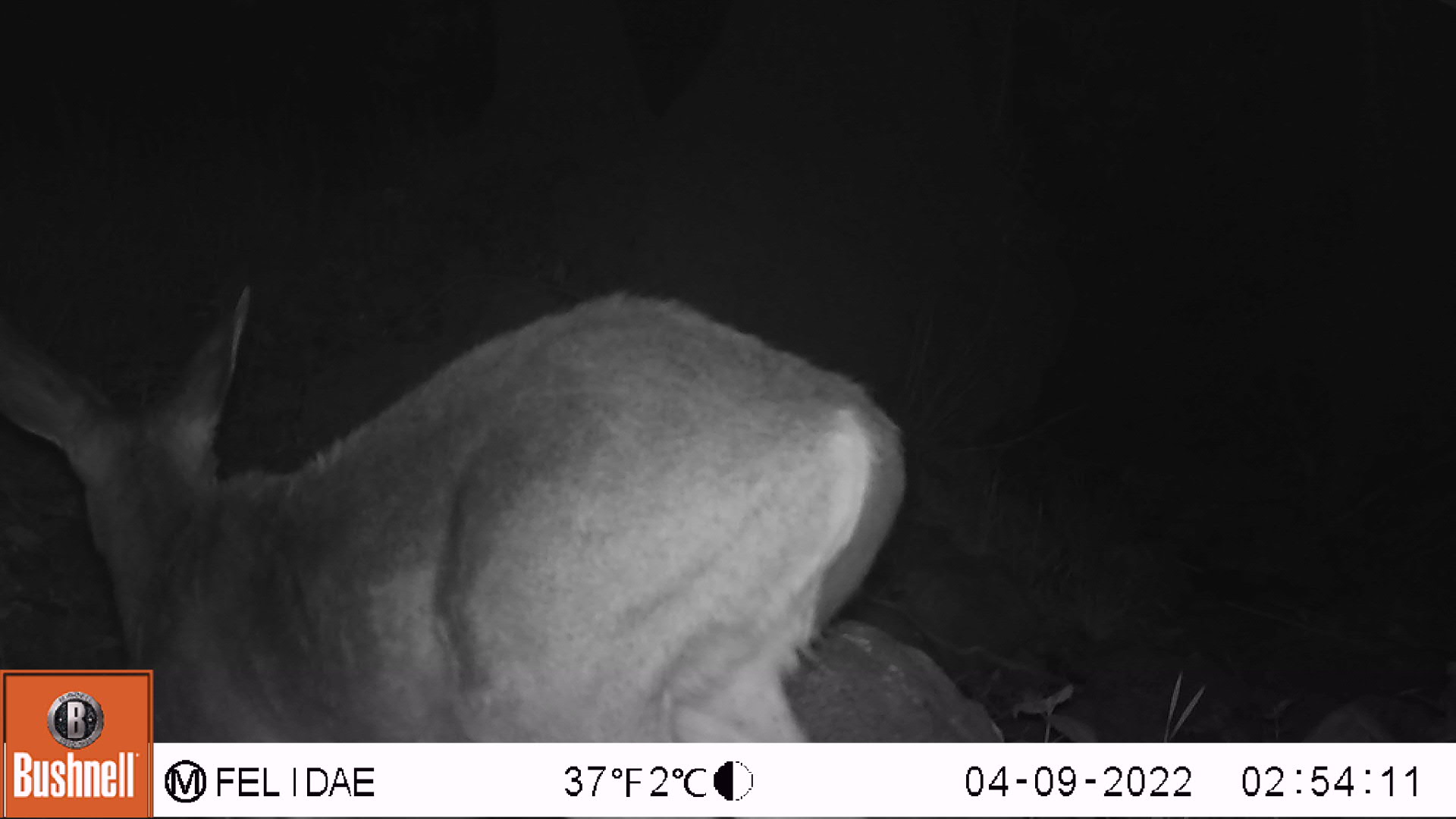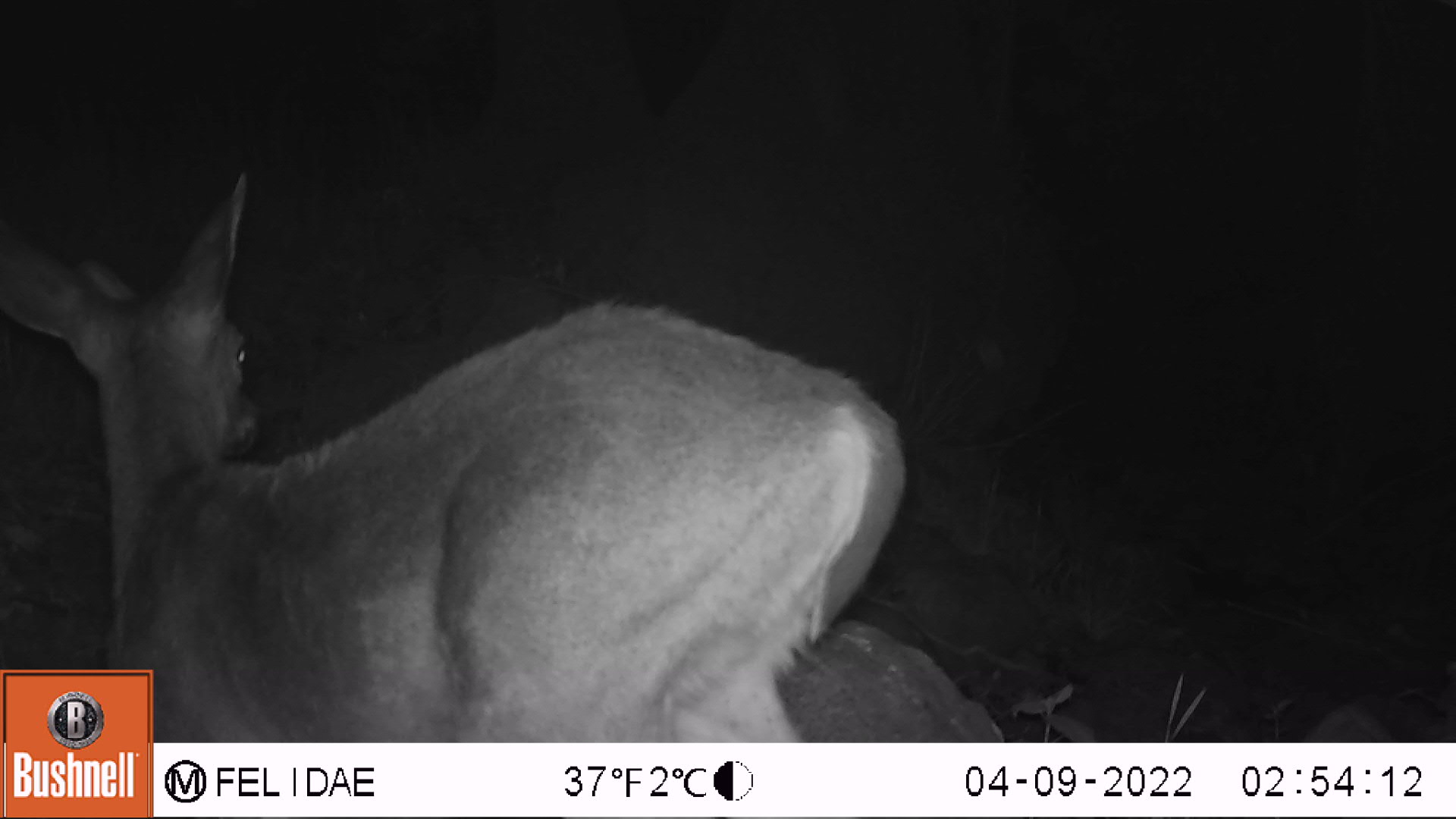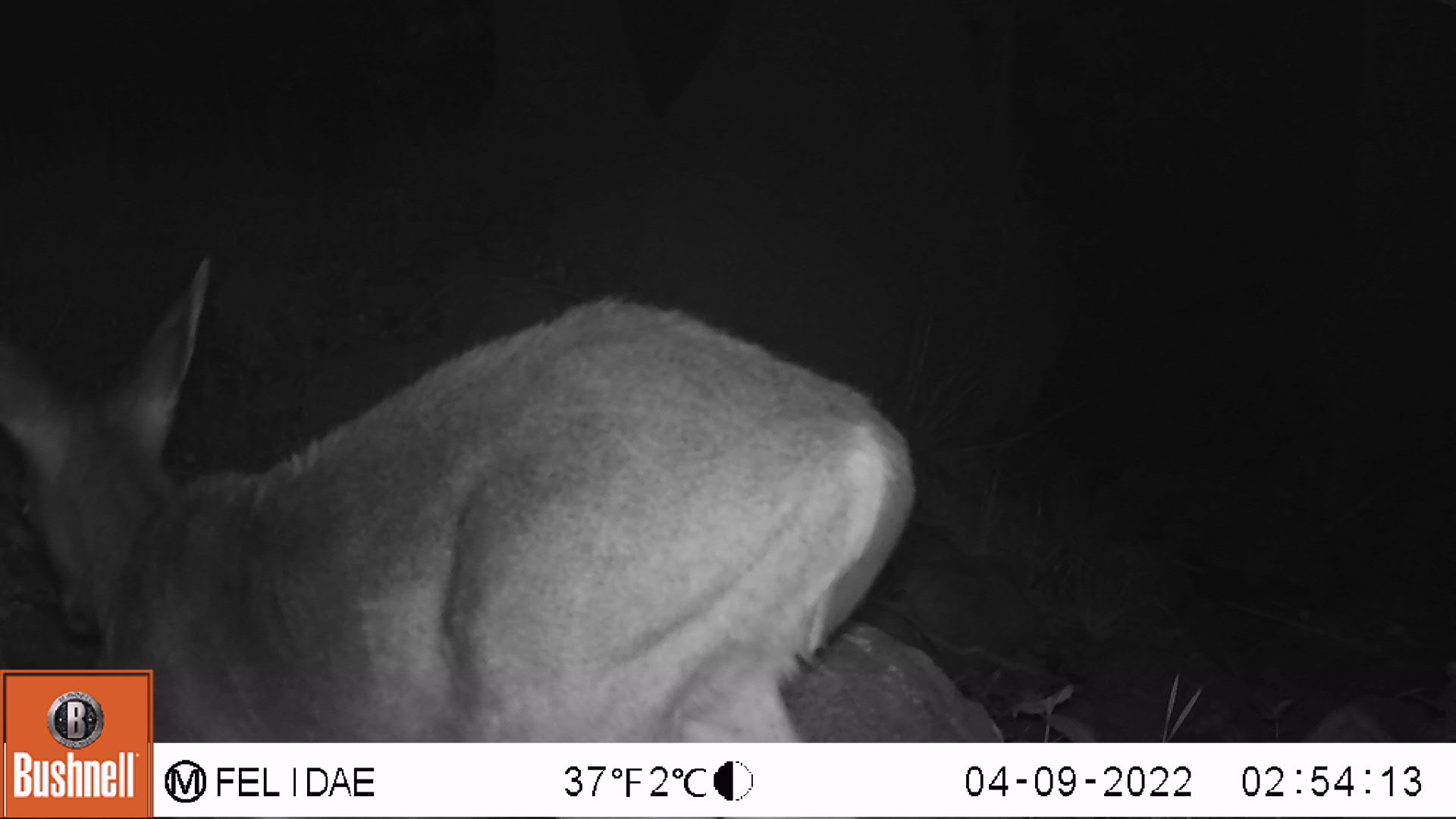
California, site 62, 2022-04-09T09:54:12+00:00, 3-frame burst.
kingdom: Animalia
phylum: Chordata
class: Mammalia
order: Artiodactyla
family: Cervidae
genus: Odocoileus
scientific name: Odocoileus hemionus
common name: mule deer